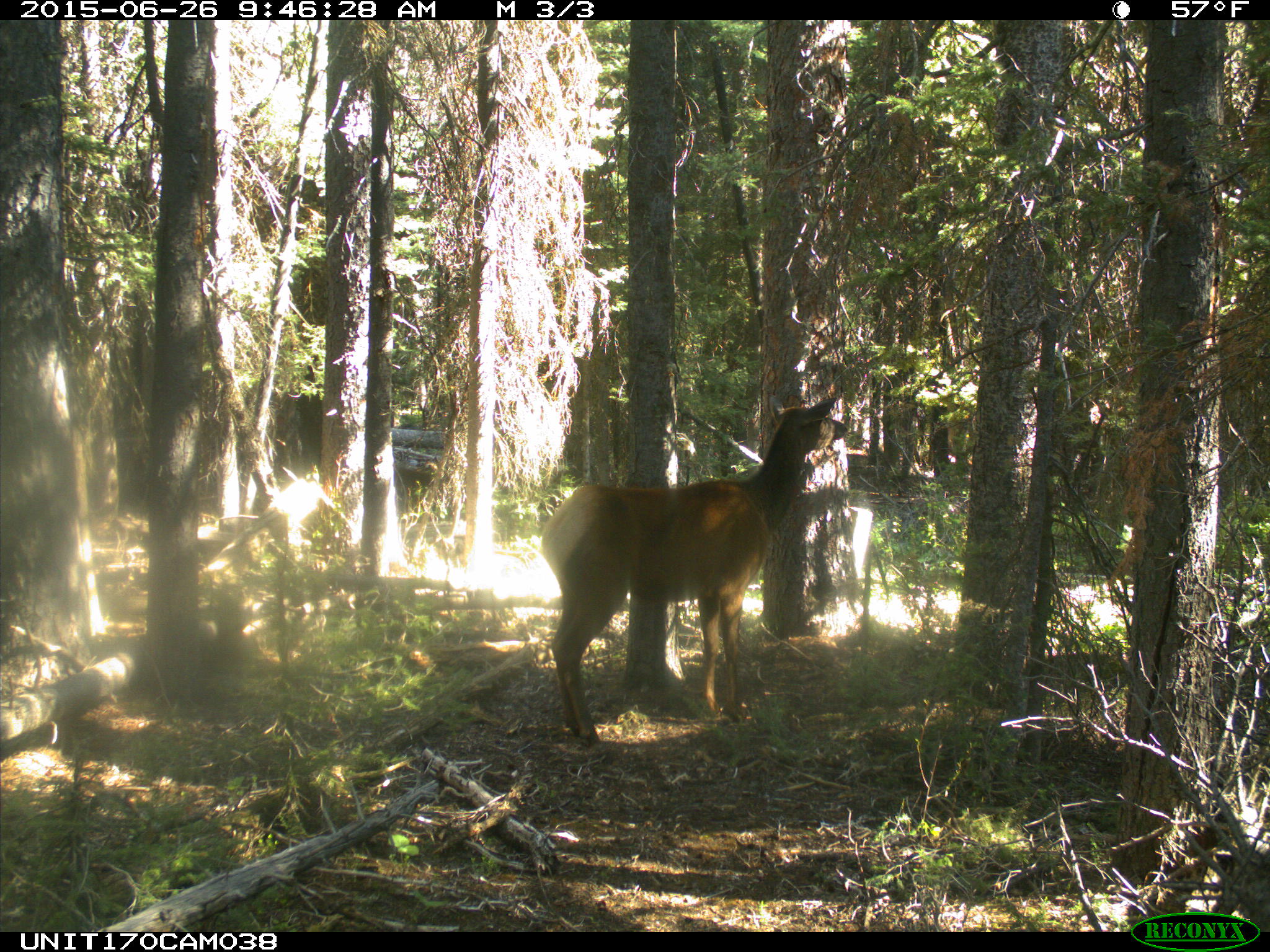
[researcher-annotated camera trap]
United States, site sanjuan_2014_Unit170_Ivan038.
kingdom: Animalia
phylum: Chordata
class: Mammalia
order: Artiodactyla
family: Cervidae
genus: Cervus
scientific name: Cervus elaphus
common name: red deer